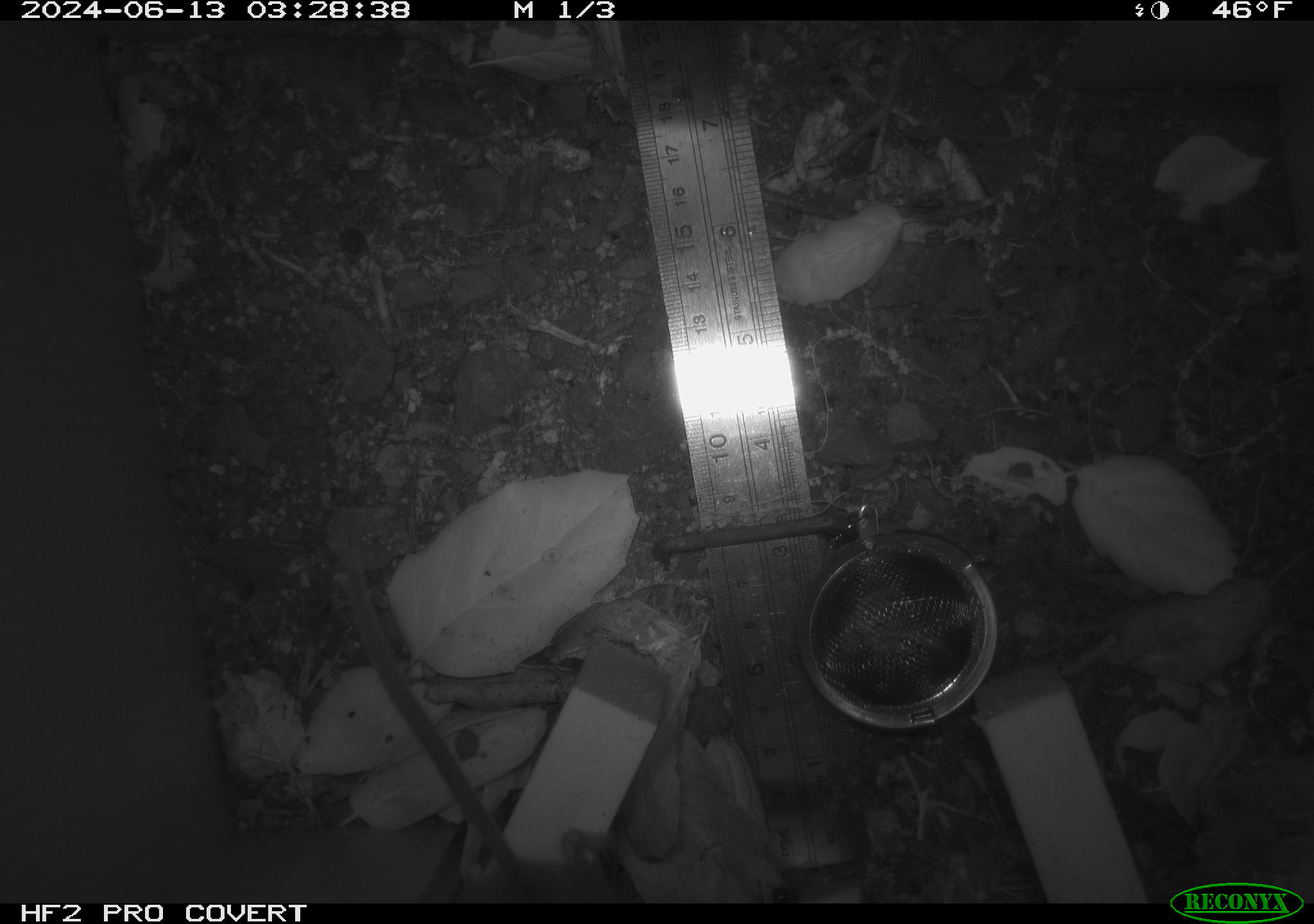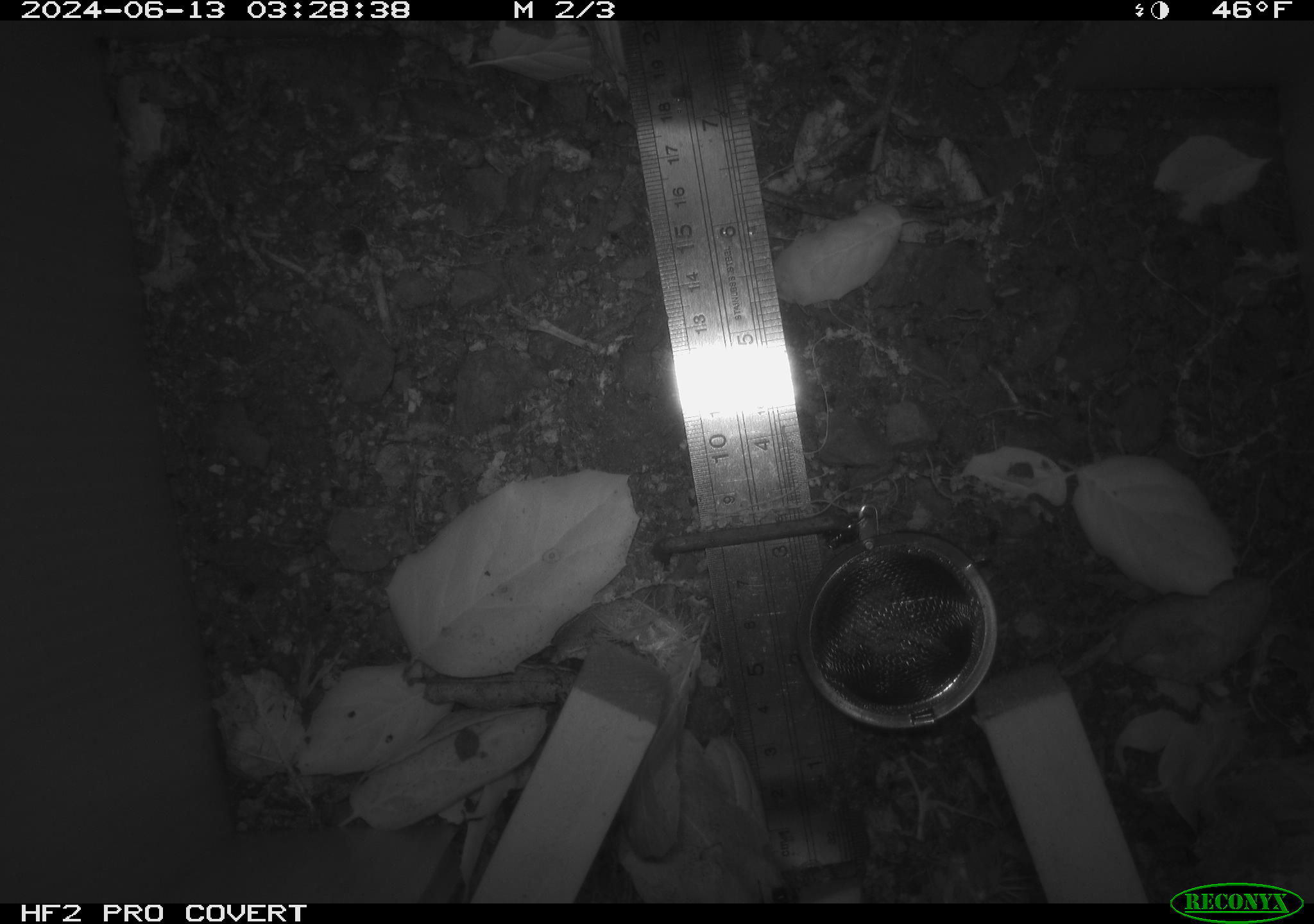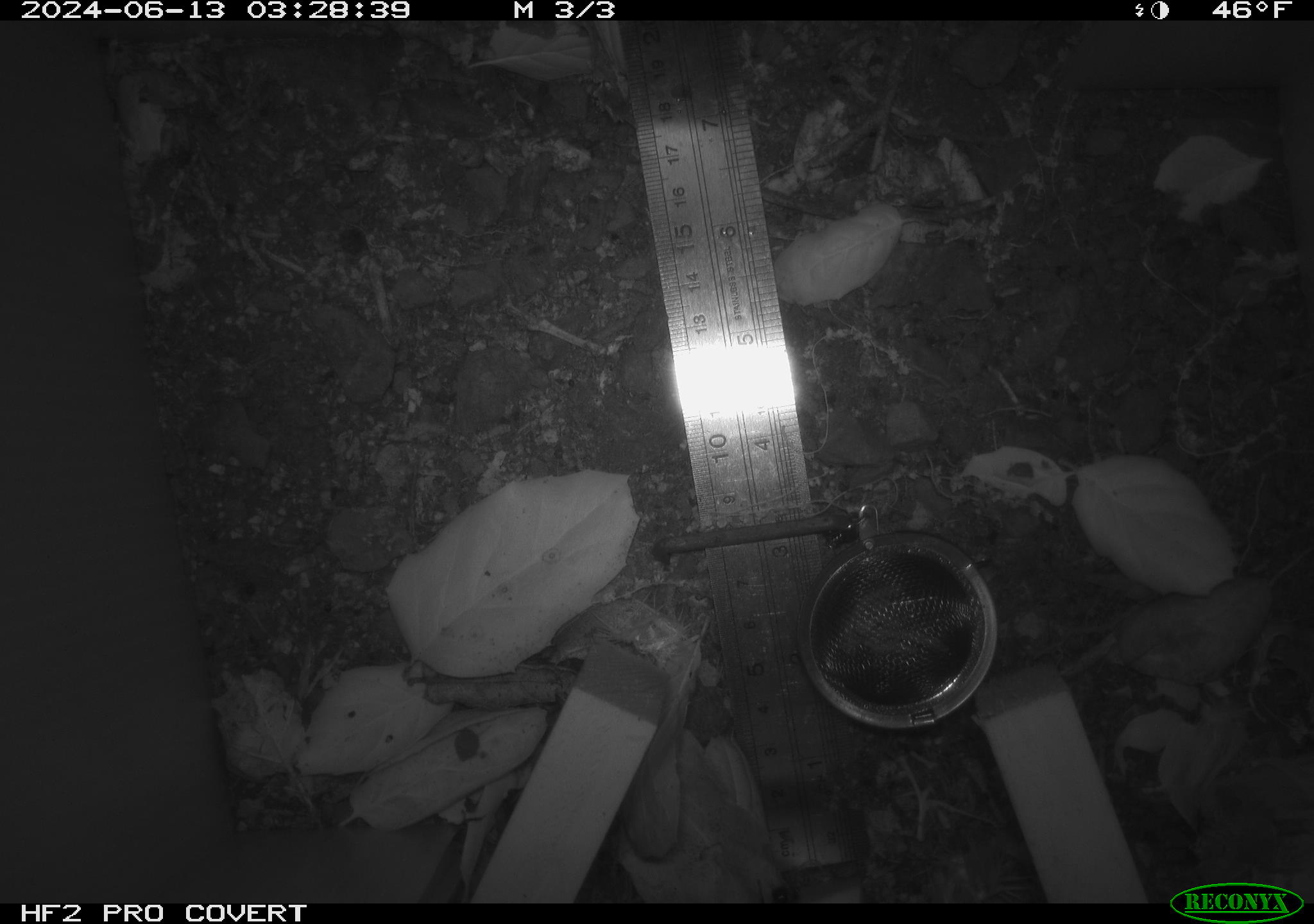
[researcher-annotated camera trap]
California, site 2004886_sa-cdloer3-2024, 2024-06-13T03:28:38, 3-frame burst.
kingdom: Animalia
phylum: Chordata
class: Mammalia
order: Rodentia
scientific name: Rodentia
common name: rodent